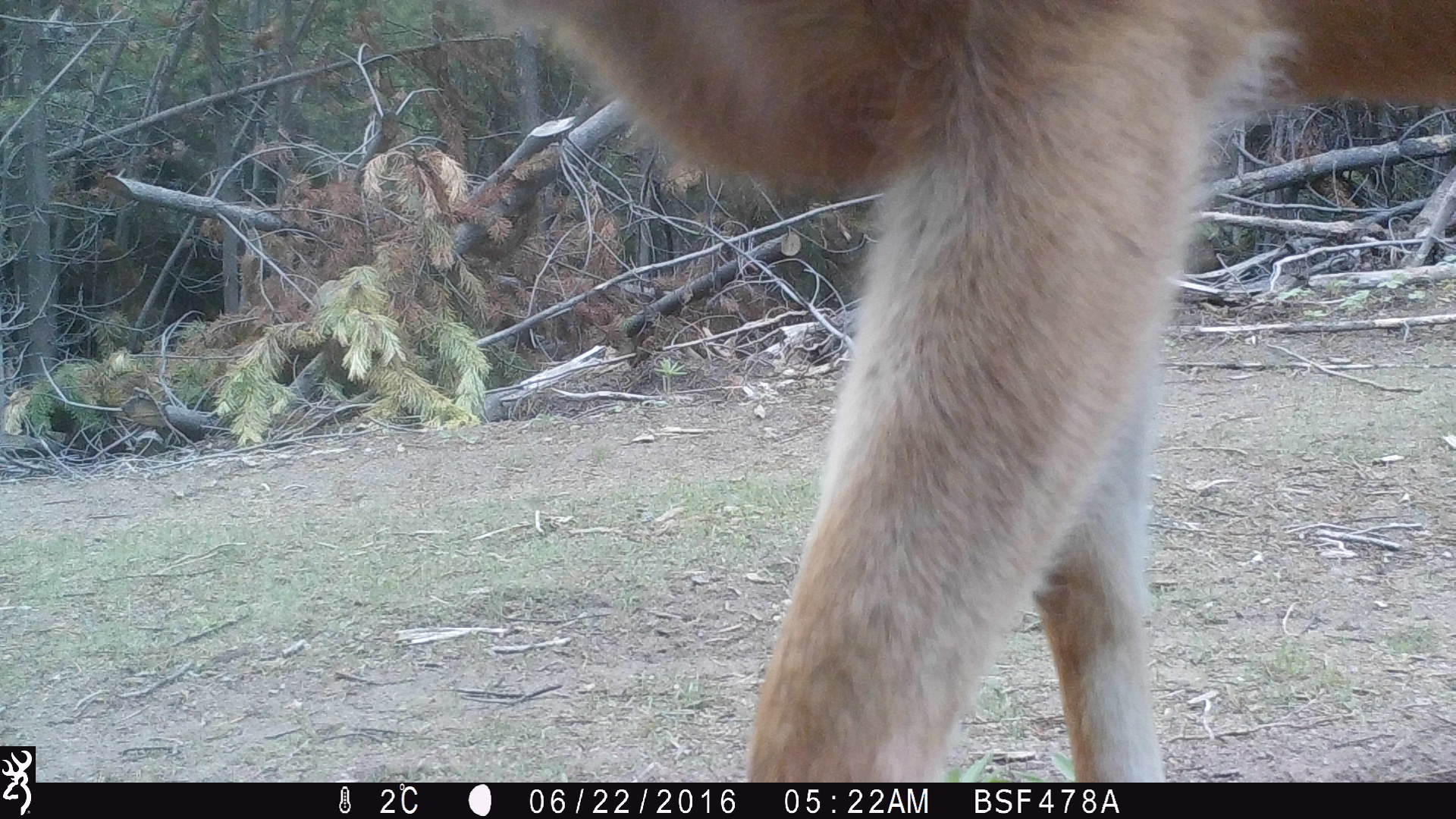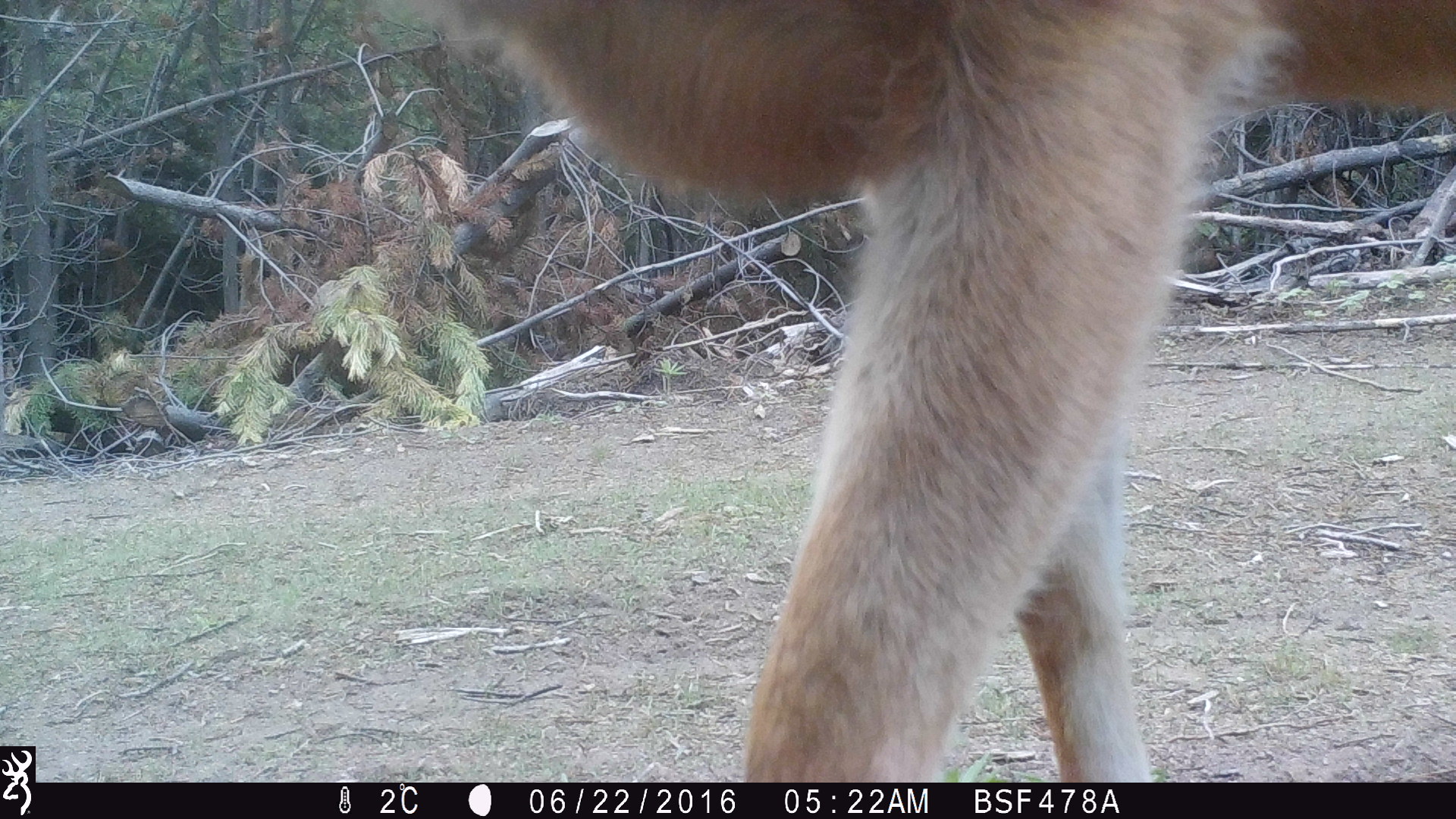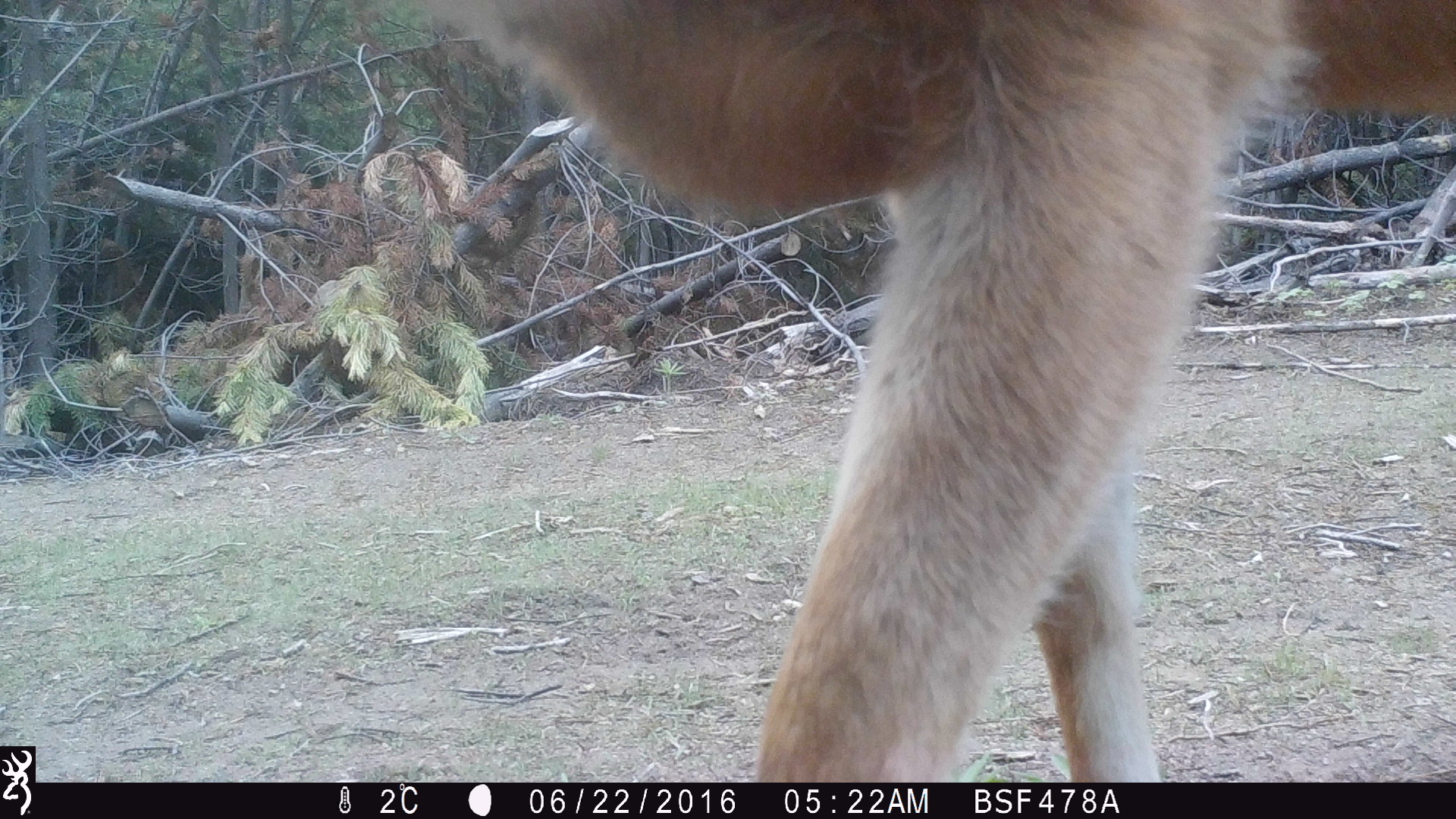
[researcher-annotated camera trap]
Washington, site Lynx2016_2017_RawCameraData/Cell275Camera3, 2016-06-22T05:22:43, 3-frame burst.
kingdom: Animalia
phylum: Chordata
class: Mammalia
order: Artiodactyla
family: Cervidae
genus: Odocoileus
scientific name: Odocoileus hemionus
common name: mule deer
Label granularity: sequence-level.